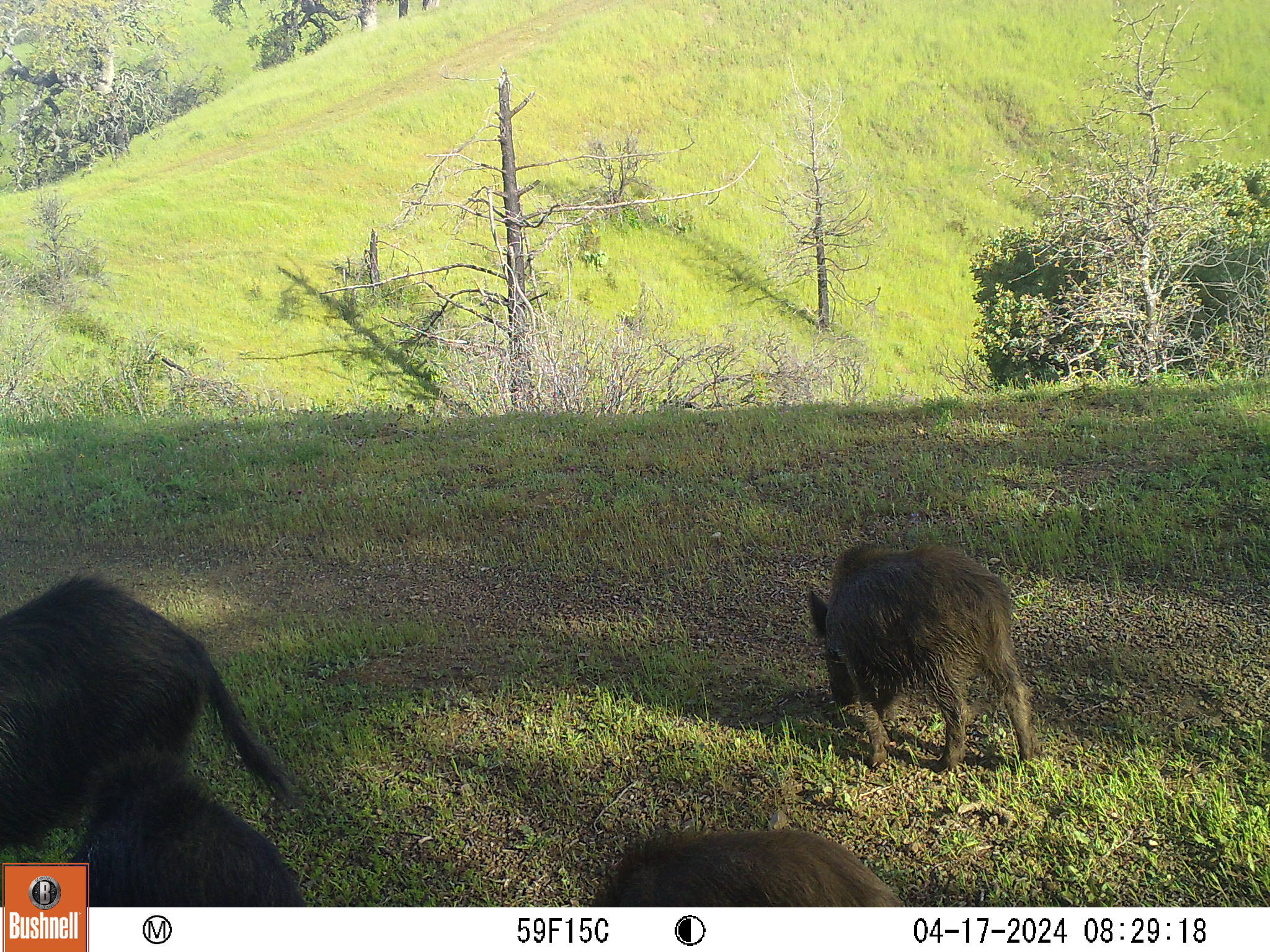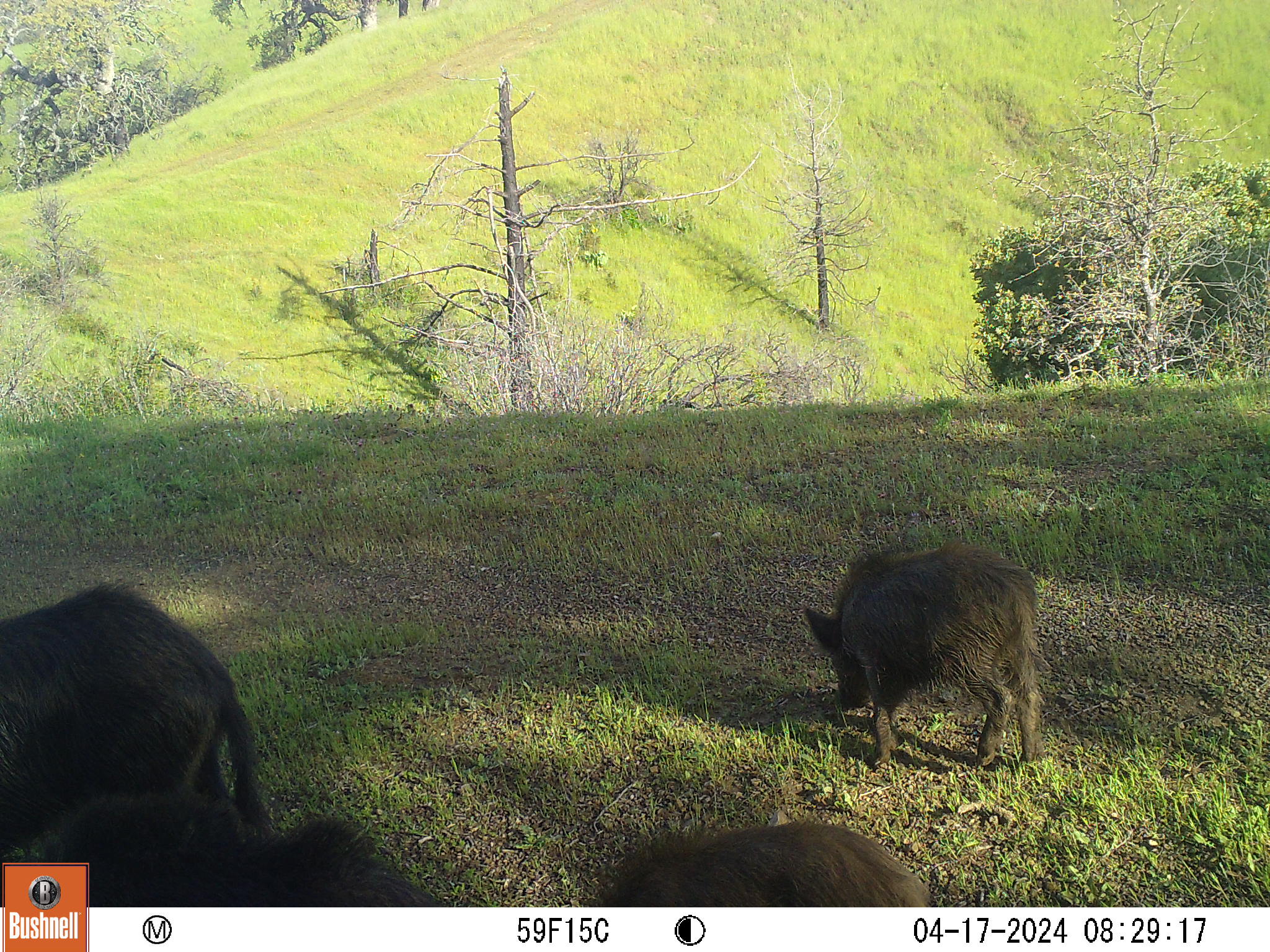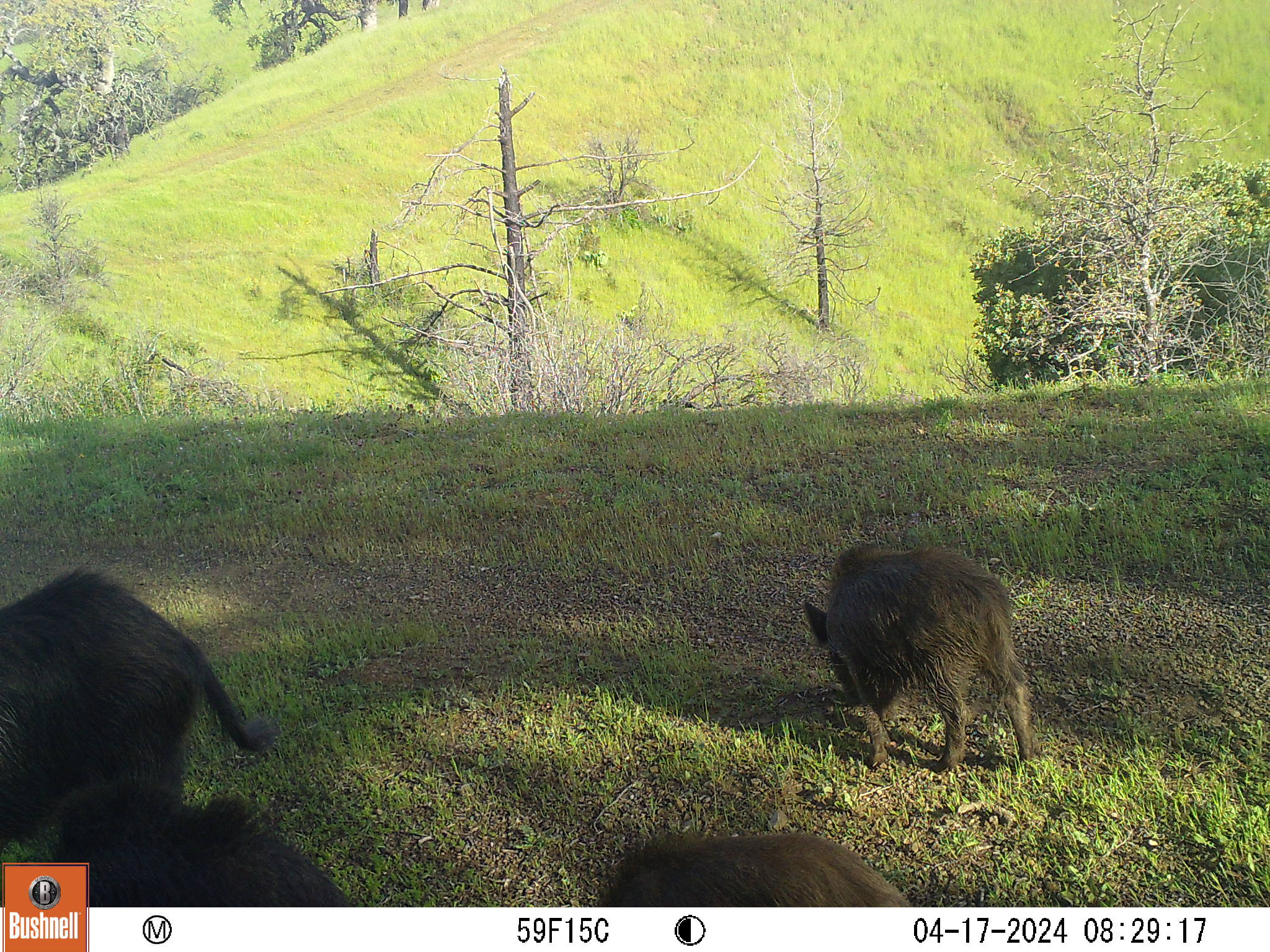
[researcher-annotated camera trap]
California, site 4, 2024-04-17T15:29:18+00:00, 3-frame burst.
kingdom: Animalia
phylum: Chordata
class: Mammalia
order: Artiodactyla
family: Suidae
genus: Sus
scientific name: Sus scrofa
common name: wild boar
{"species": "wild boar (Sus scrofa)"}